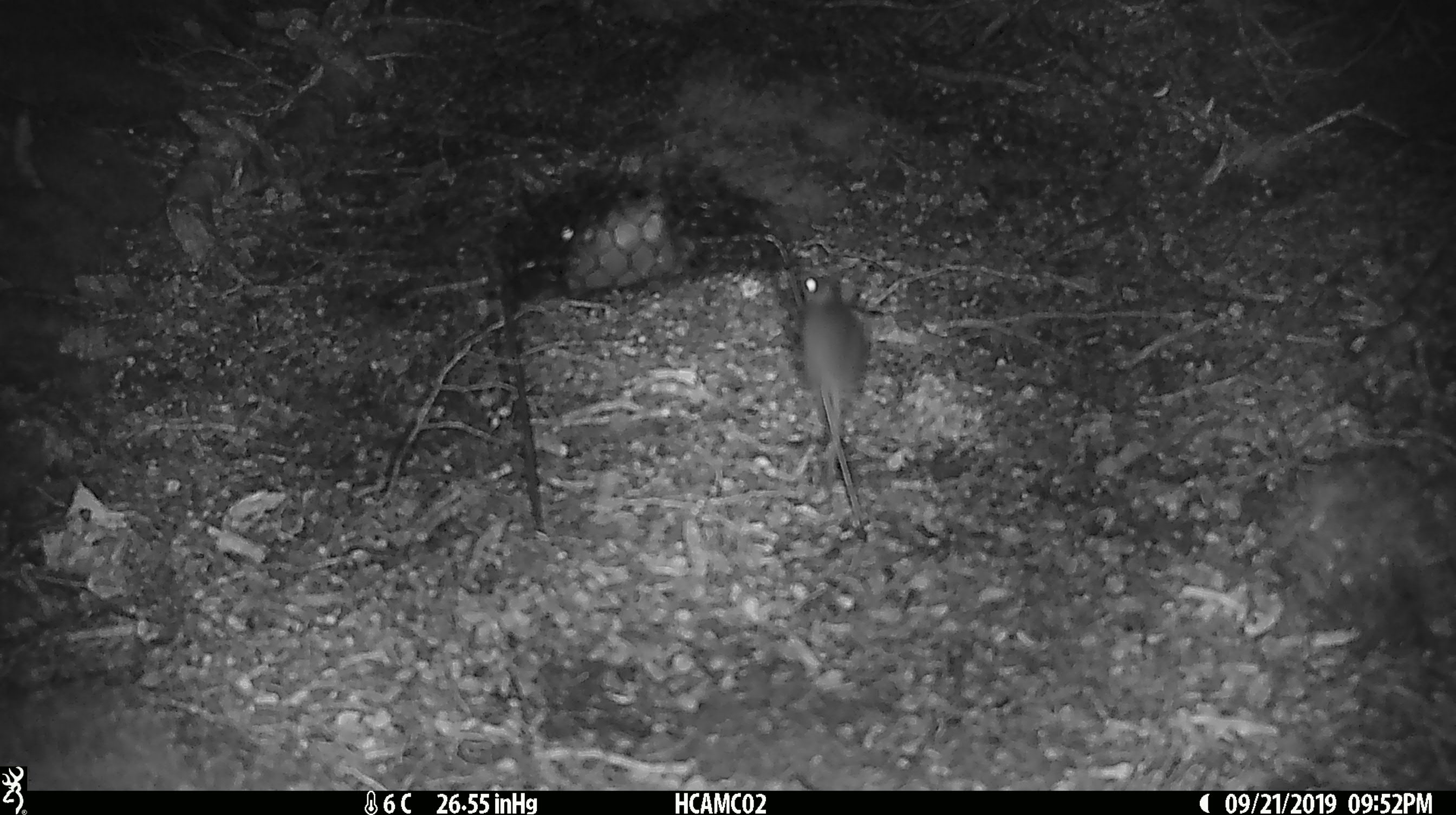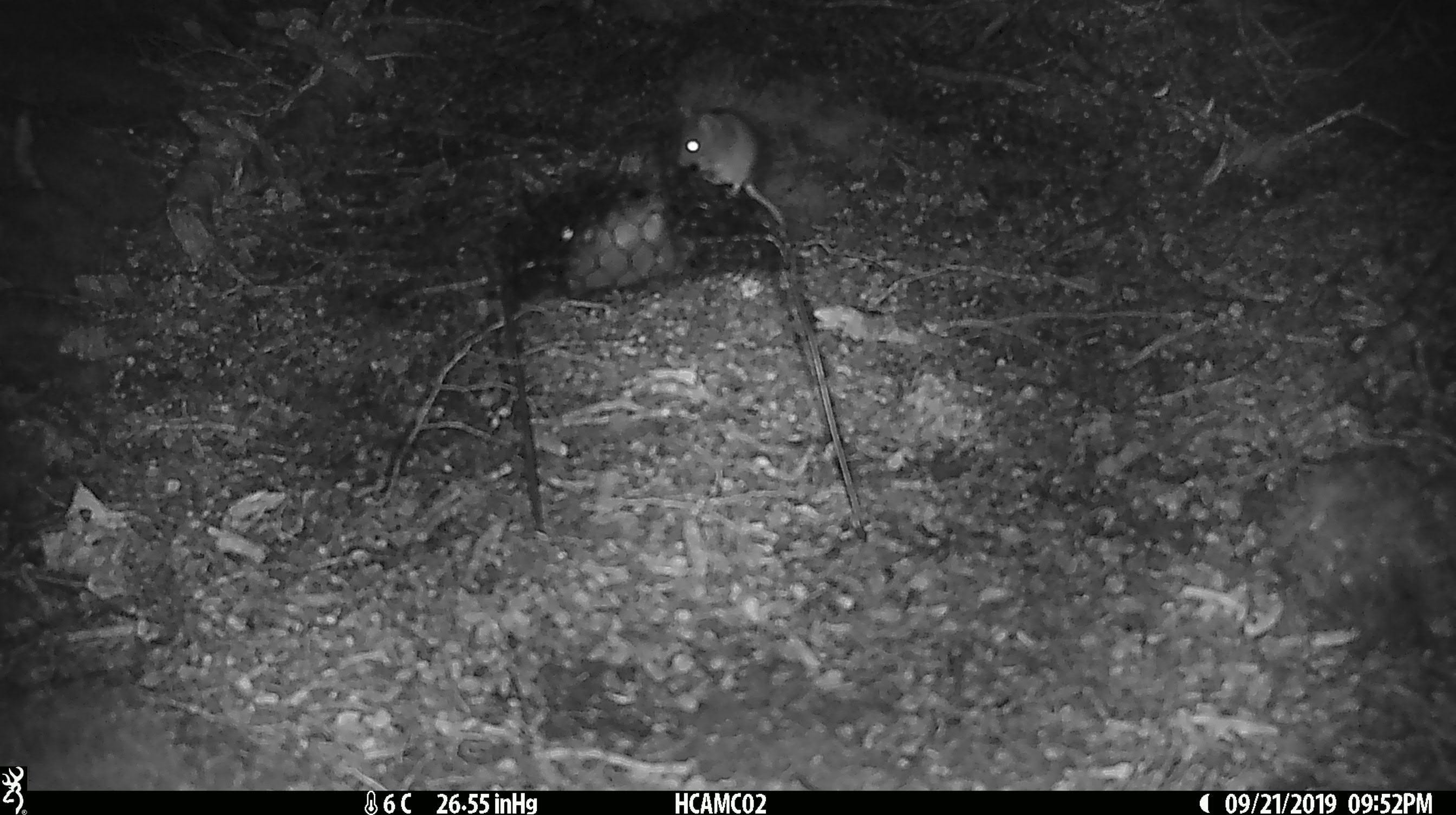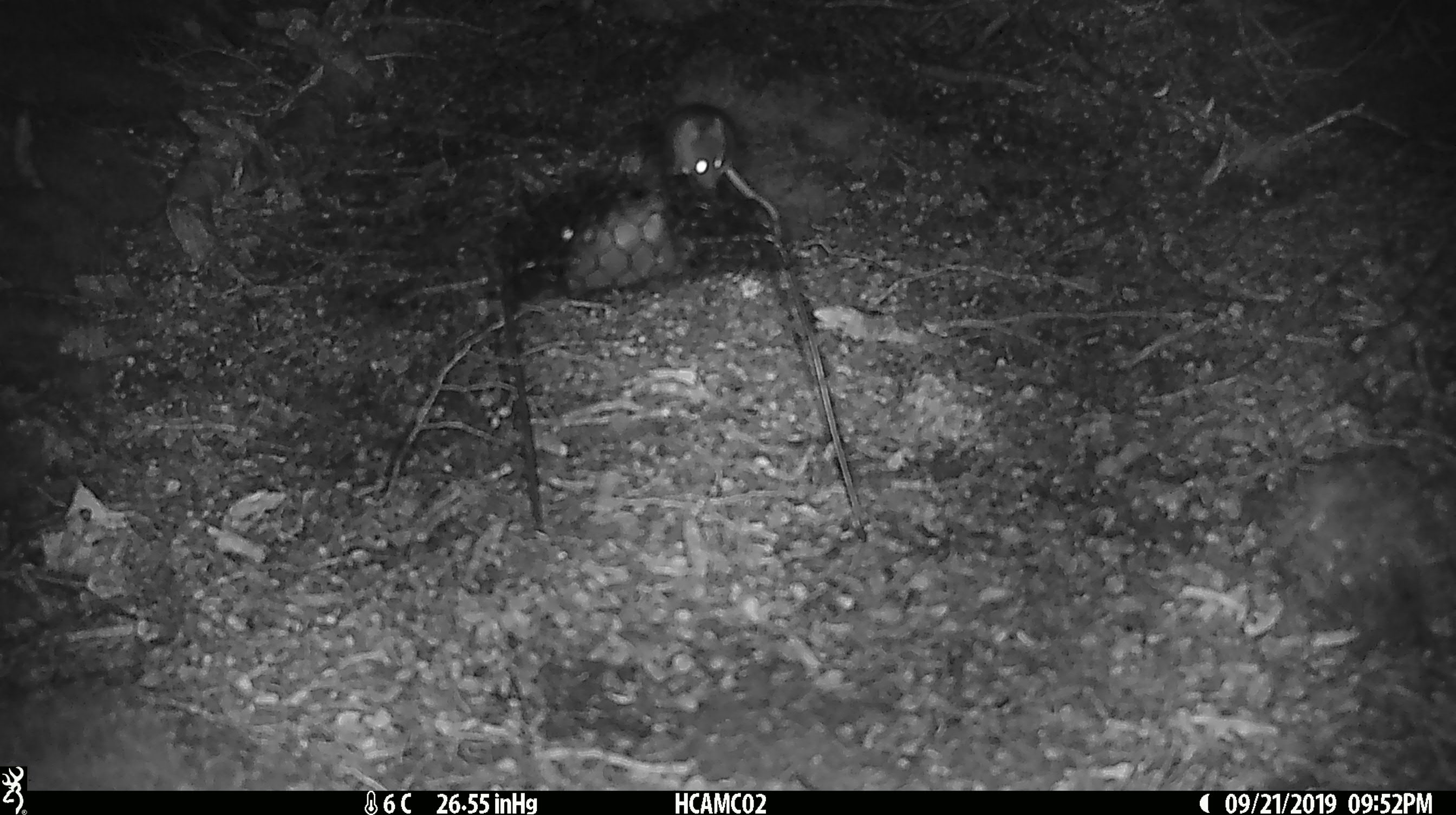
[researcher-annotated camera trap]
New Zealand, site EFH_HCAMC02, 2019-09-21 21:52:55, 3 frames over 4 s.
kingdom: Animalia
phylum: Chordata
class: Mammalia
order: Rodentia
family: Muridae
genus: Mus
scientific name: Mus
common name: mouse